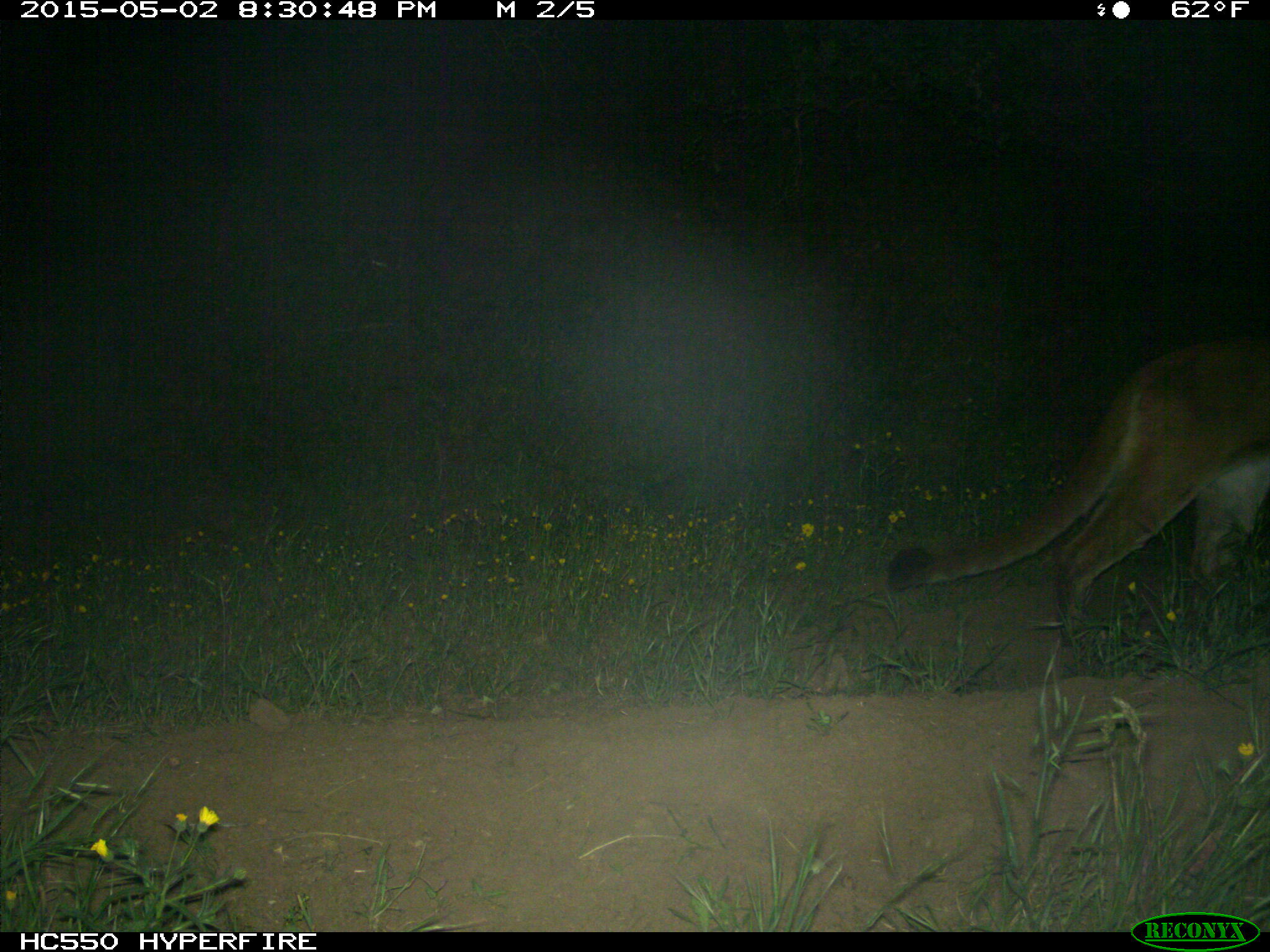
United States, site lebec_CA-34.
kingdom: Animalia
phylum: Chordata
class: Mammalia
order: Carnivora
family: Felidae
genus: Puma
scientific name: Puma concolor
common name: mountain lion